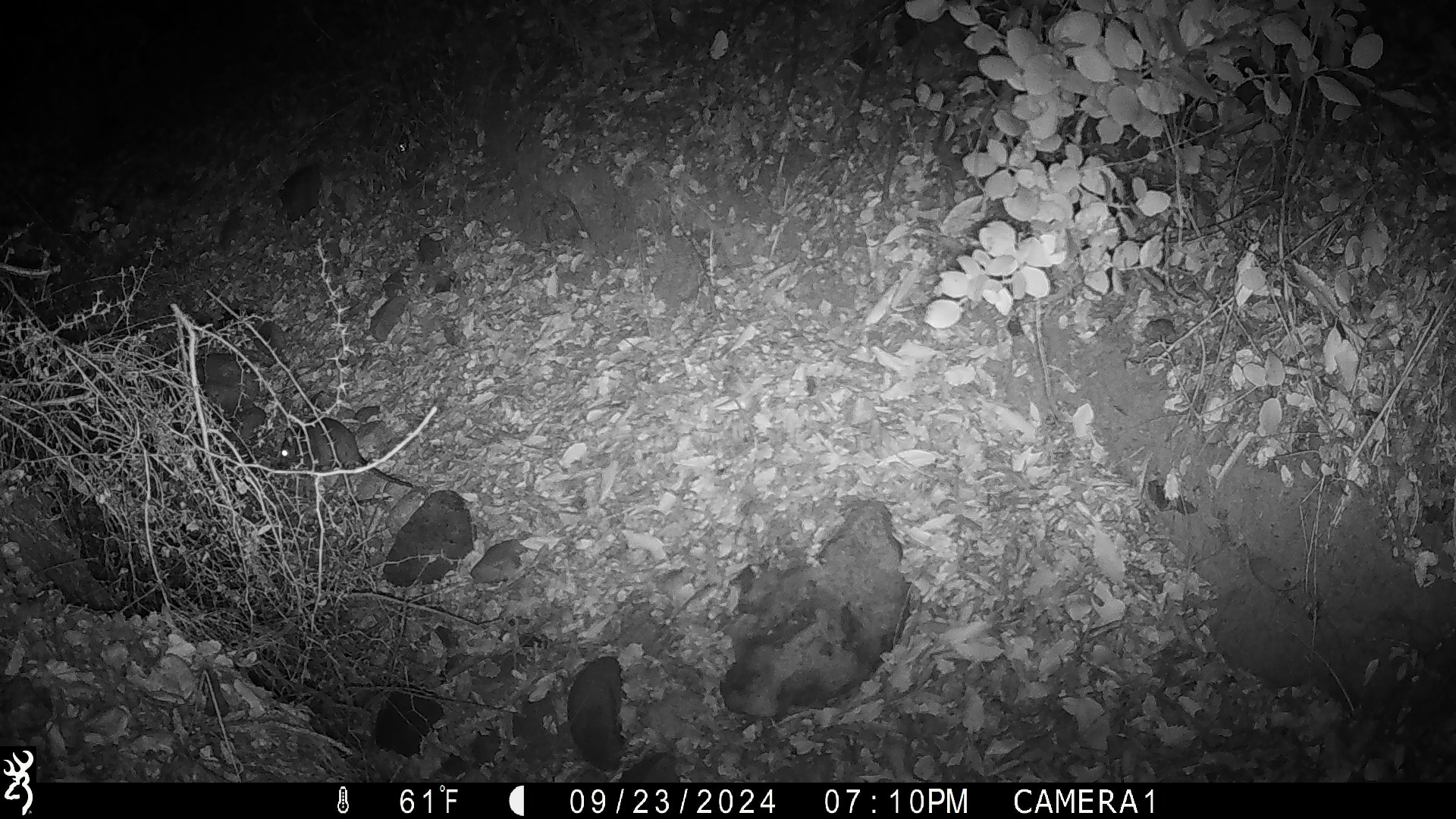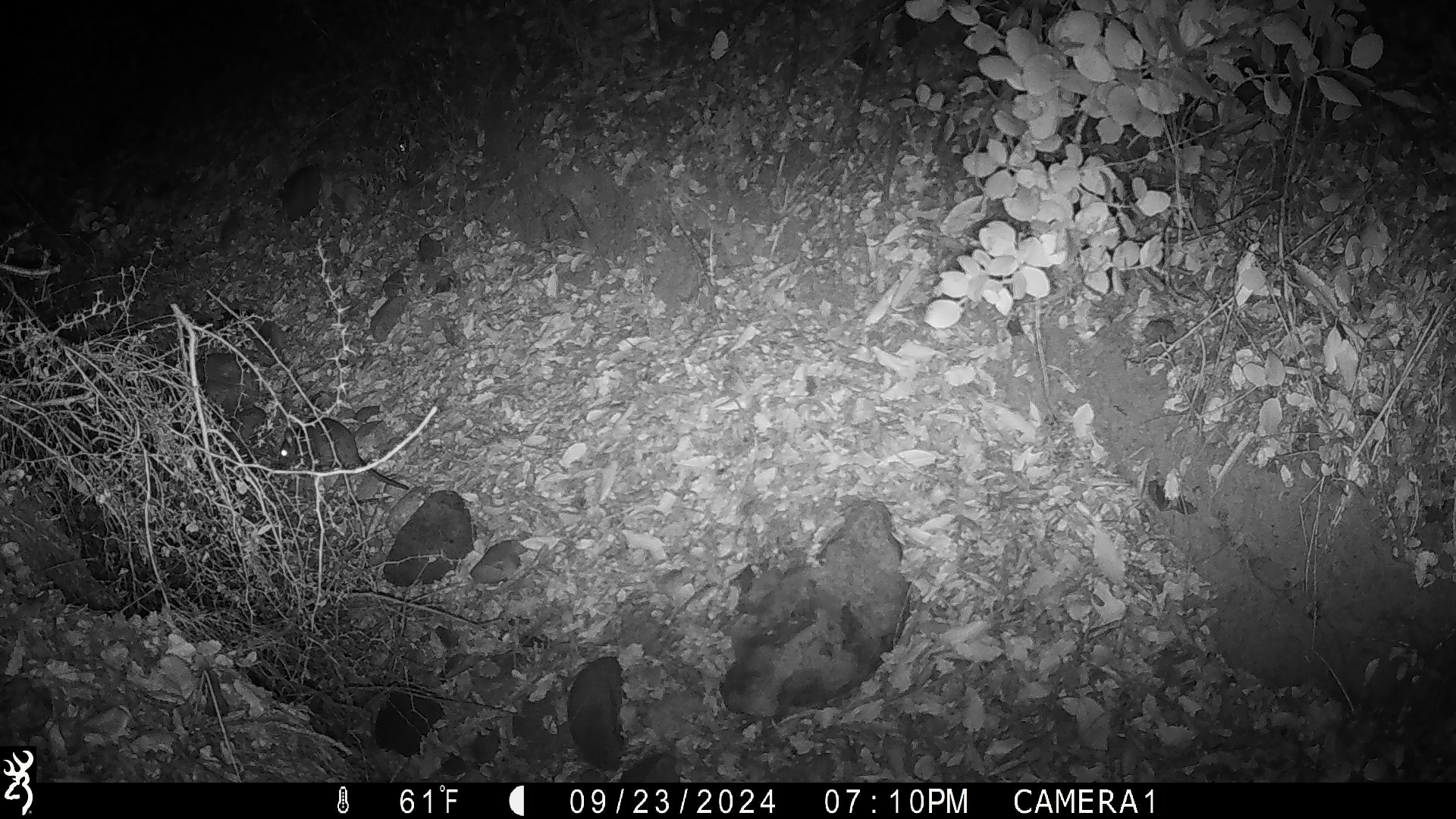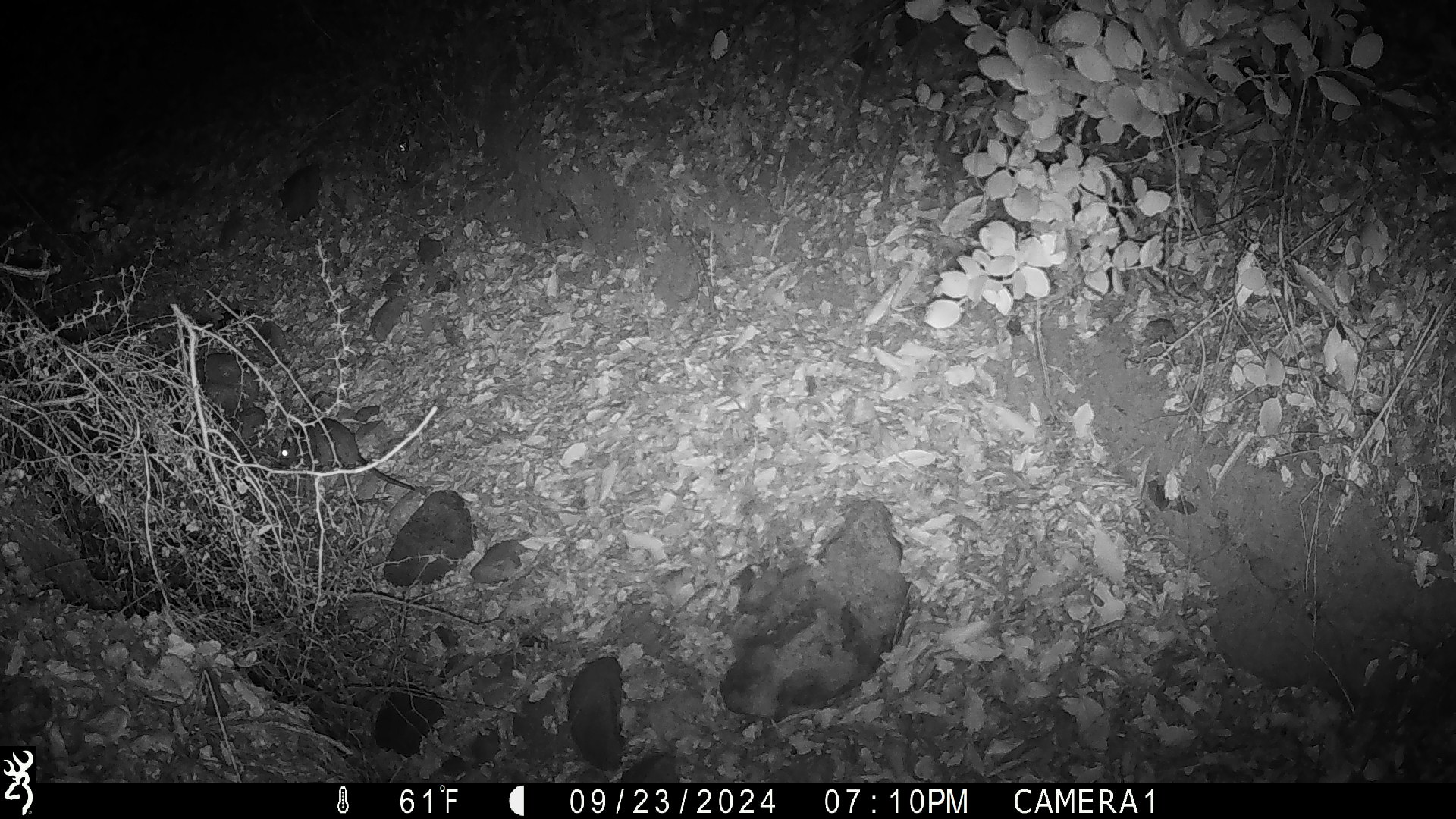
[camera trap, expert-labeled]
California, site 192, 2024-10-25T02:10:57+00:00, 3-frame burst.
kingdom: Animalia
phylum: Chordata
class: Mammalia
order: Rodentia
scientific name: Rodentia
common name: mouse or rat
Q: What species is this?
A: Mouse or rat (Rodentia).